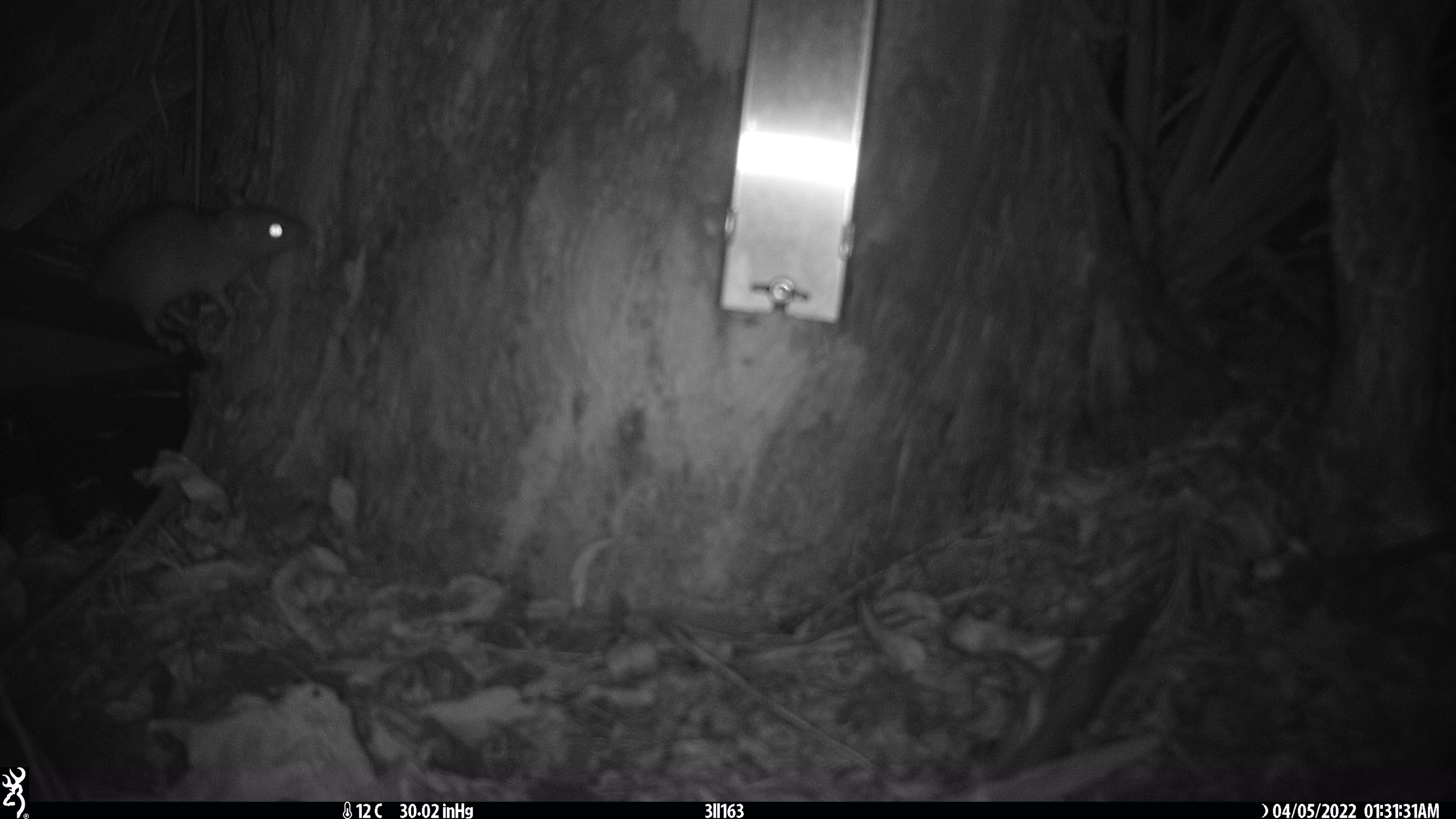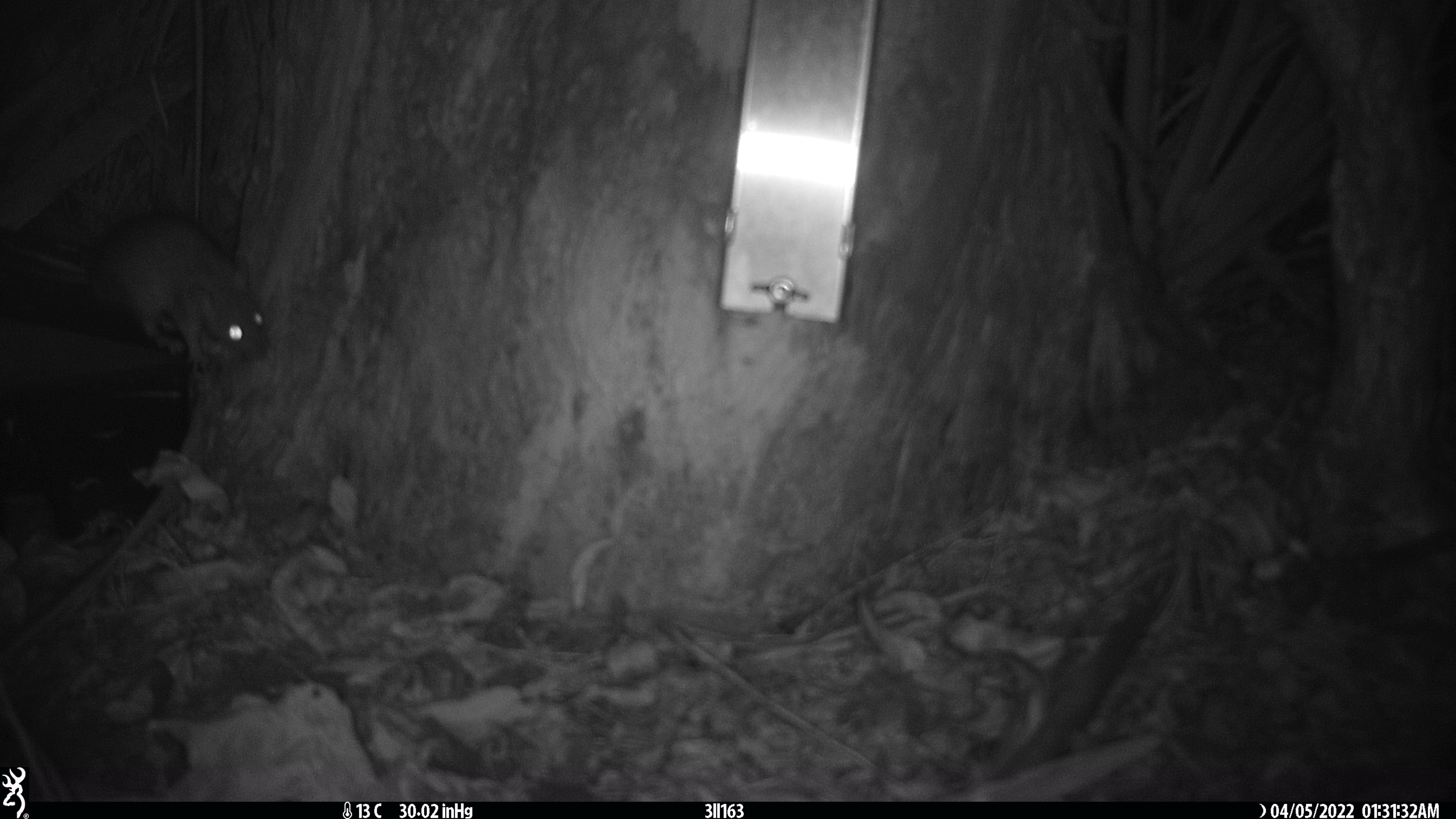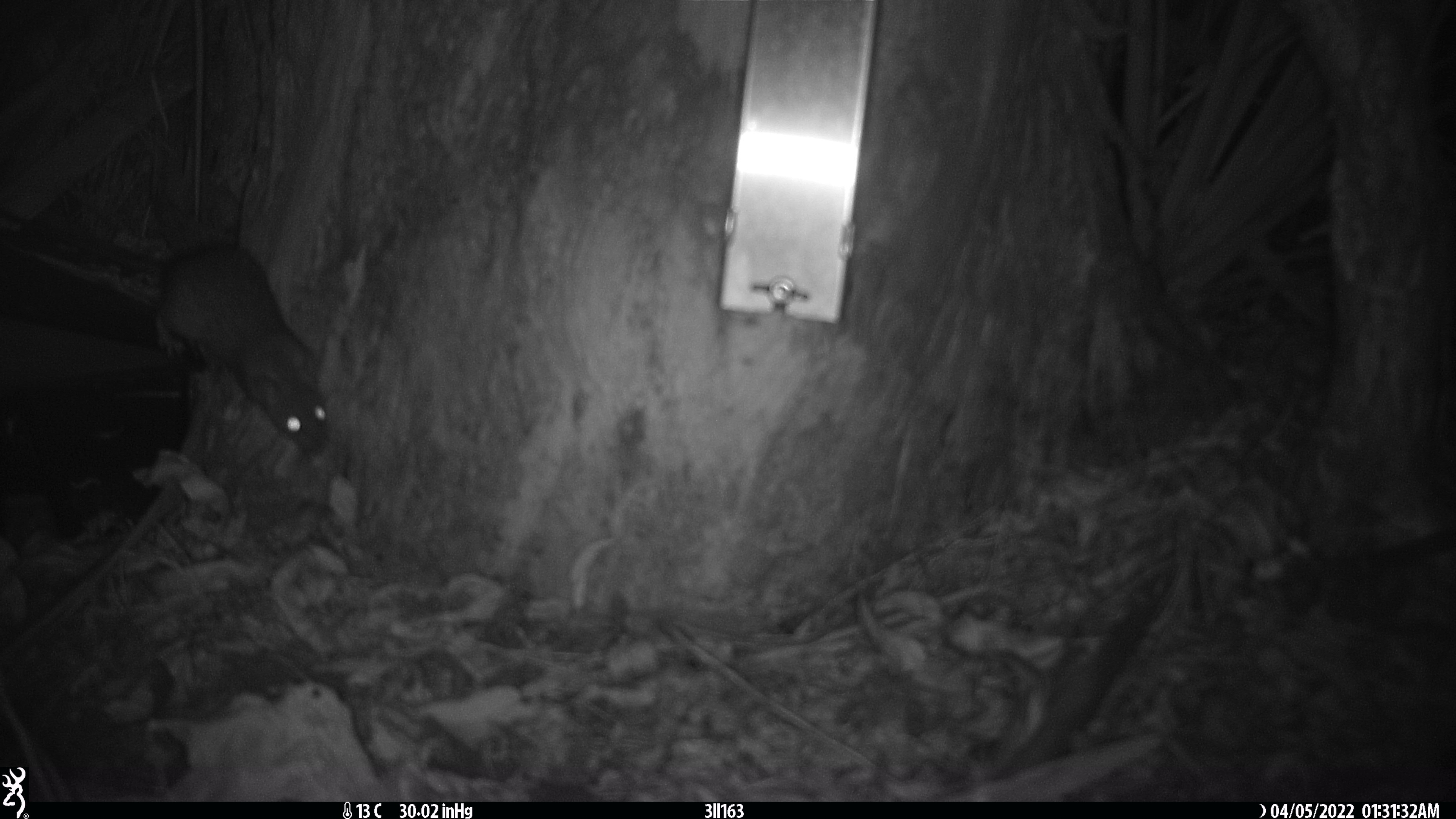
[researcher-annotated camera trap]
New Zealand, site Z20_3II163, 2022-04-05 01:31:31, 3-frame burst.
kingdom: Animalia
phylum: Chordata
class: Mammalia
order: Rodentia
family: Muridae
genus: Rattus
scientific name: Rattus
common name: rat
Rat (Rattus).